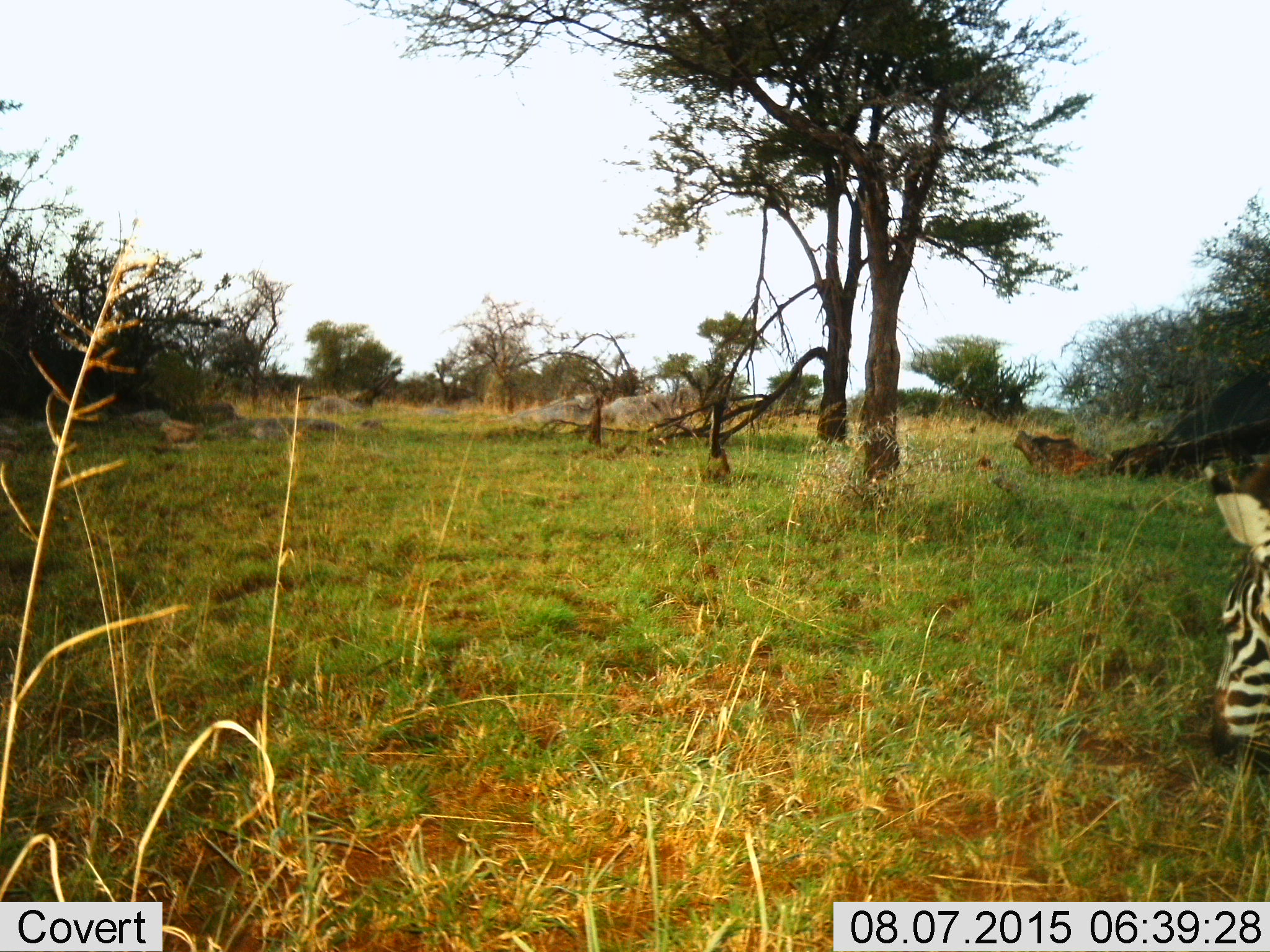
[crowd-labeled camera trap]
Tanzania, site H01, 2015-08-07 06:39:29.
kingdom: Animalia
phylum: Chordata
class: Mammalia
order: Perissodactyla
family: Equidae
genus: Equus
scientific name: Equus quagga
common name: plains zebra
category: zebra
Zebra (plains zebra) (Equus quagga), count 1. Behavior (volunteer vote fractions): standing 50%, resting 0%, moving 10%, interacting 0%. Young present (vote fraction): 0%. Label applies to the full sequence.